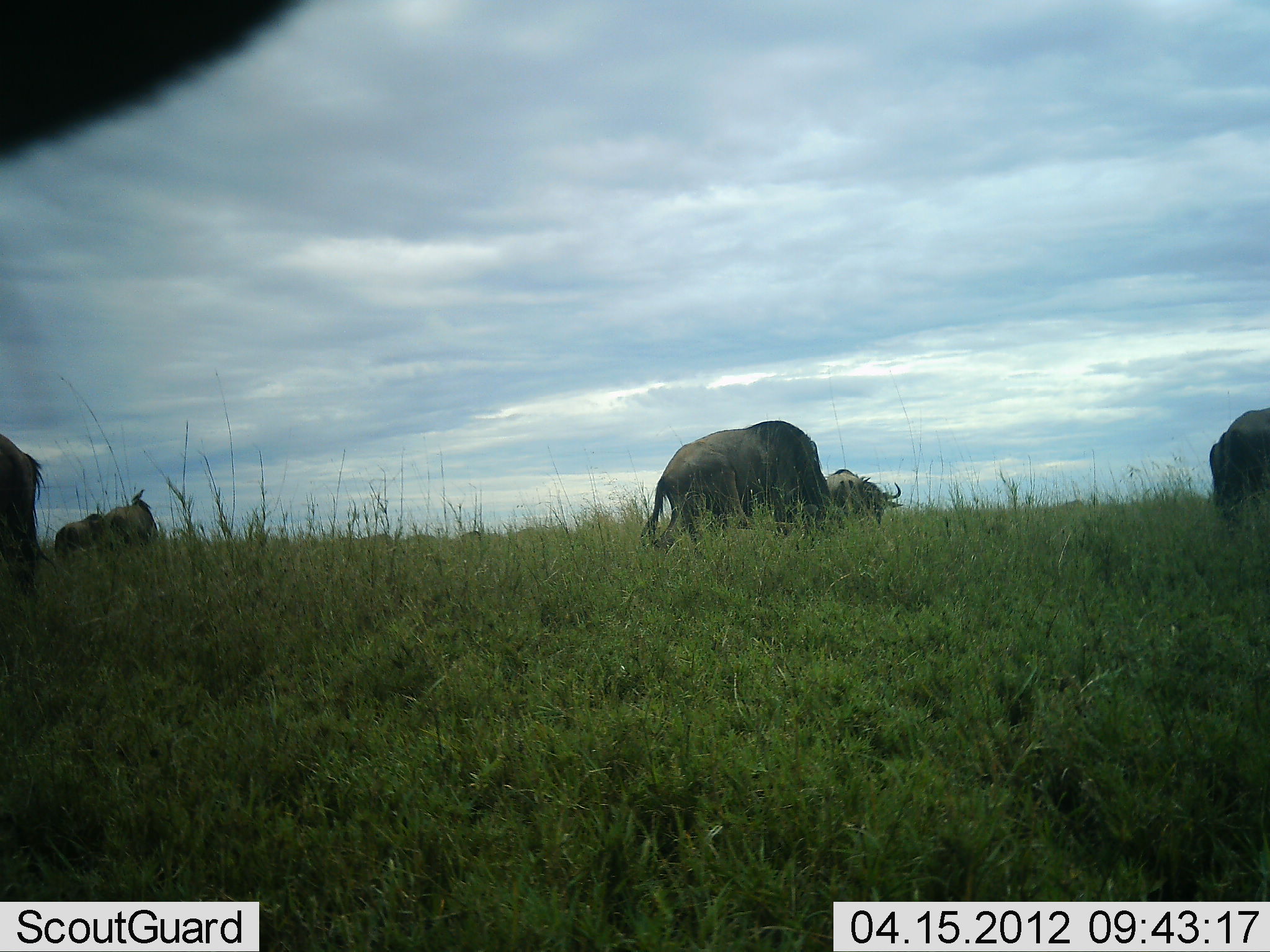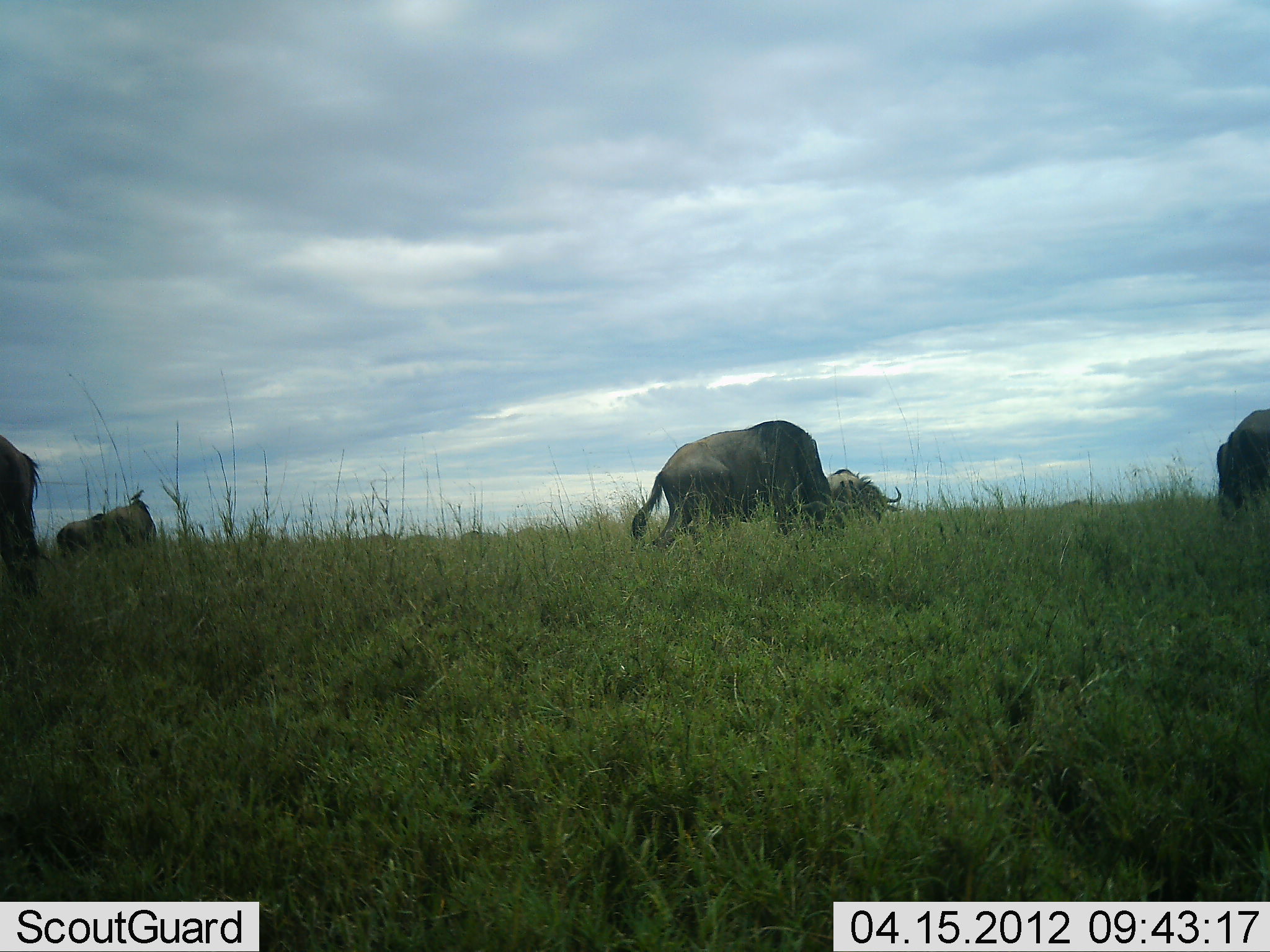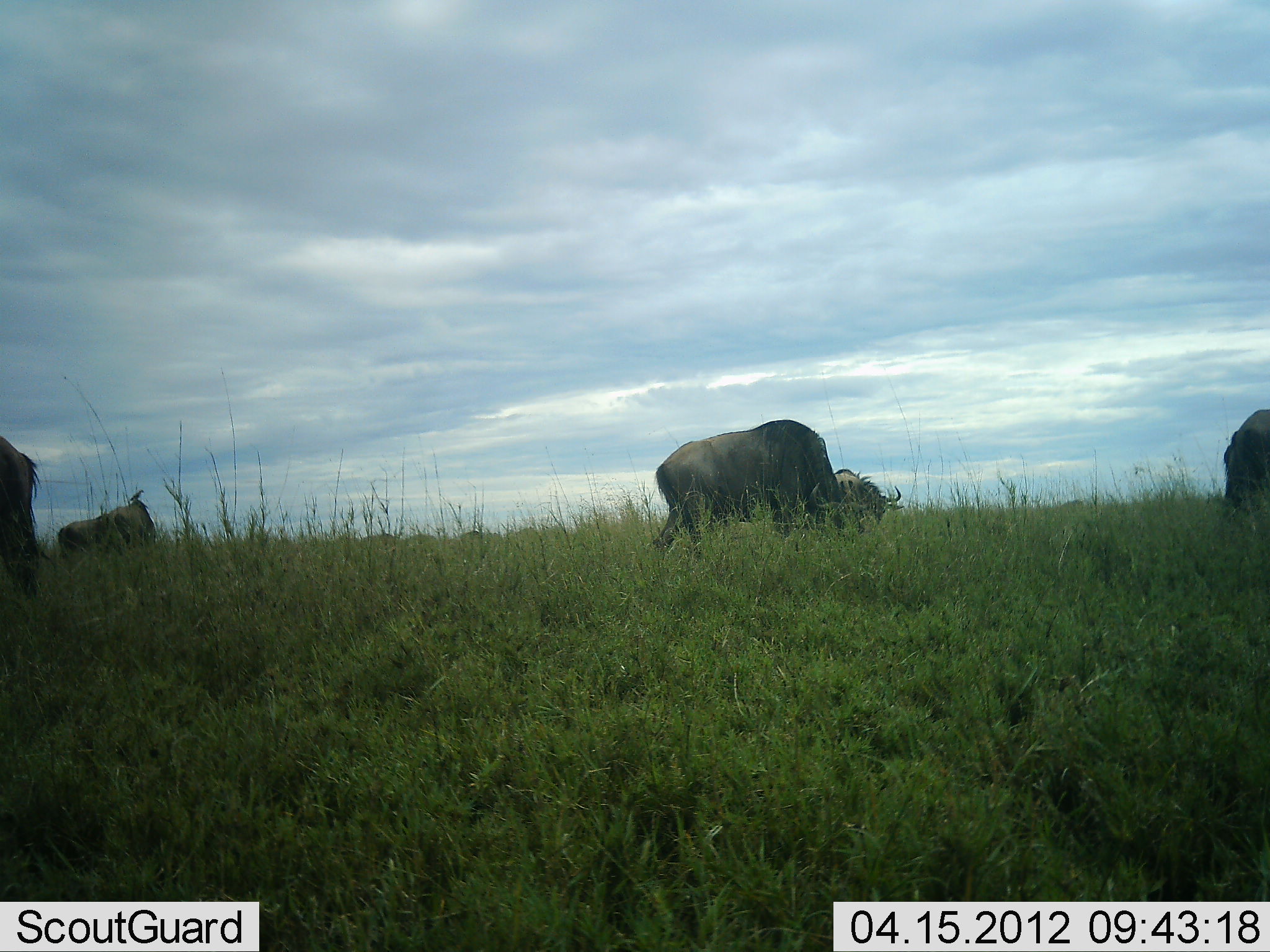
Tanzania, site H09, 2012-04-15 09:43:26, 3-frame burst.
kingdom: Animalia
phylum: Chordata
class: Mammalia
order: Artiodactyla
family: Bovidae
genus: Connochaetes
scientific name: Connochaetes taurinus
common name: blue wildebeest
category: wildebeest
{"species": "wildebeest (blue wildebeest) (Connochaetes taurinus)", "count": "5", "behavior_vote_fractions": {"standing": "21%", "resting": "0%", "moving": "7%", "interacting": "0%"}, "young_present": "0%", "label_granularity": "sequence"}